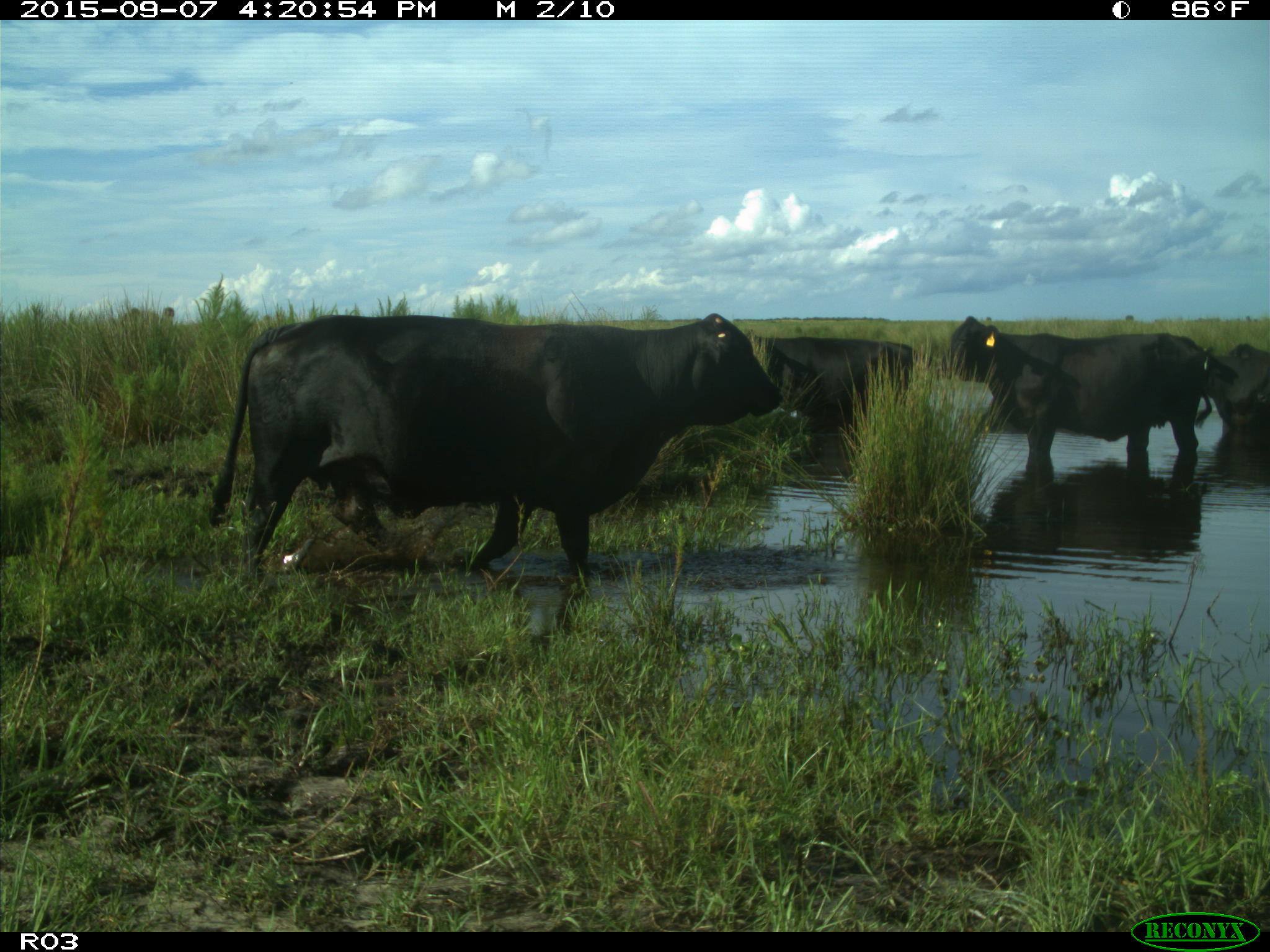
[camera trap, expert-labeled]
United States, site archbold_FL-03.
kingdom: Animalia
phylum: Chordata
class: Mammalia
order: Artiodactyla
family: Bovidae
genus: Bos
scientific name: Bos taurus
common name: domestic cow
Bos taurus (domestic cow).